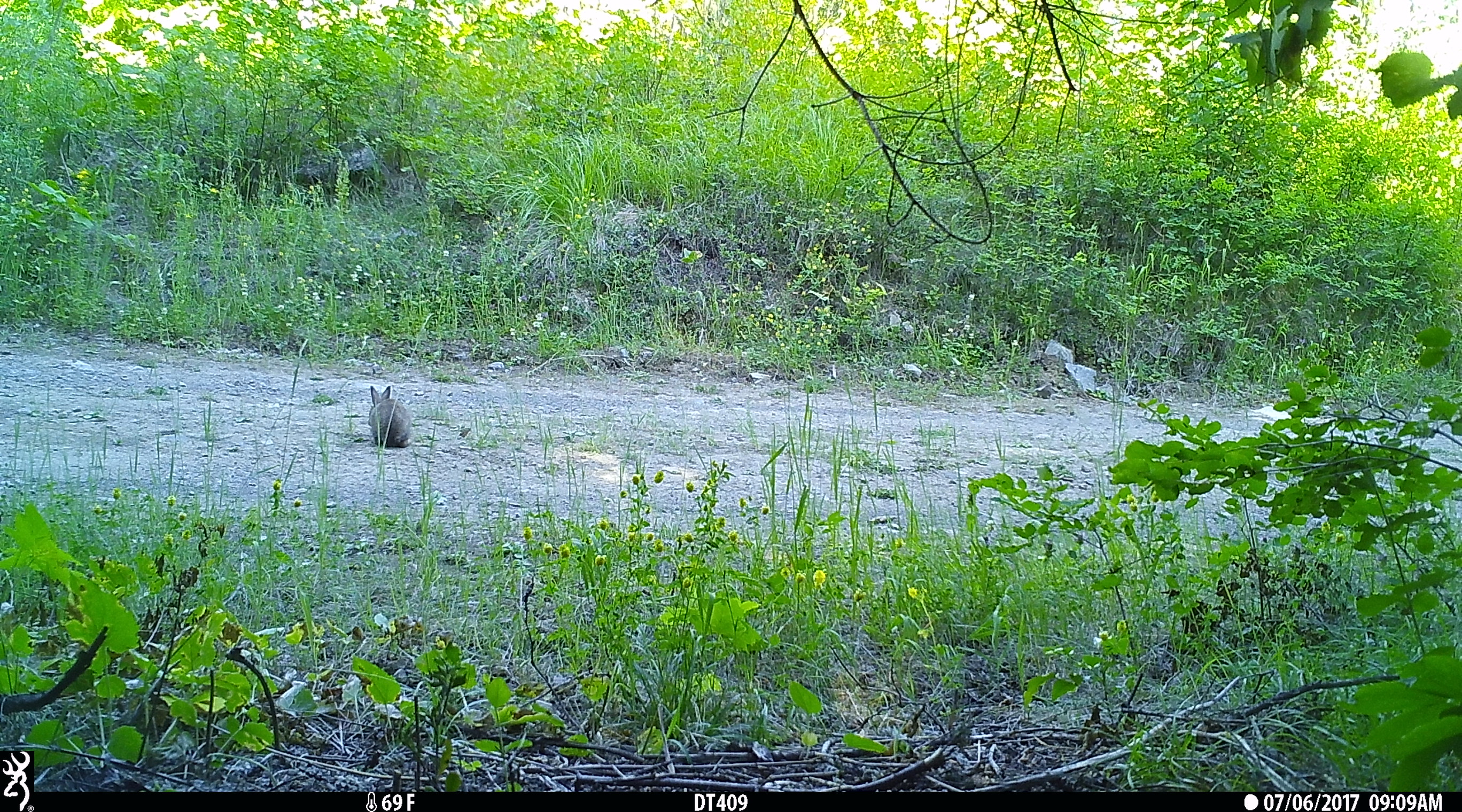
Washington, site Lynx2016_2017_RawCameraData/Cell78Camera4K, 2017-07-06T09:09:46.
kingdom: Animalia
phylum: Chordata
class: Mammalia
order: Lagomorpha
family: Leporidae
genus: Lepus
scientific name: Lepus americanus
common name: snowshoe hare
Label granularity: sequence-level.